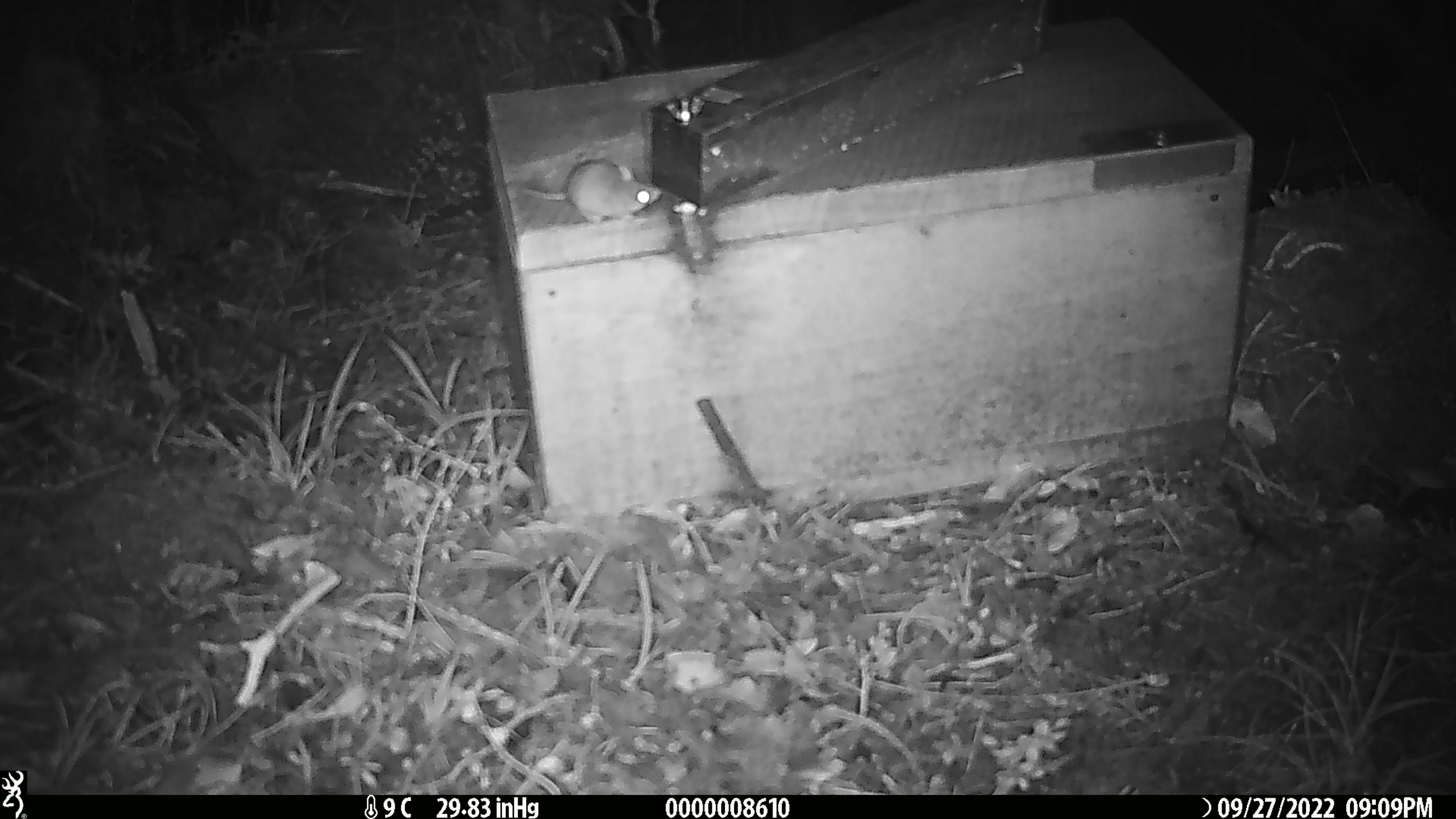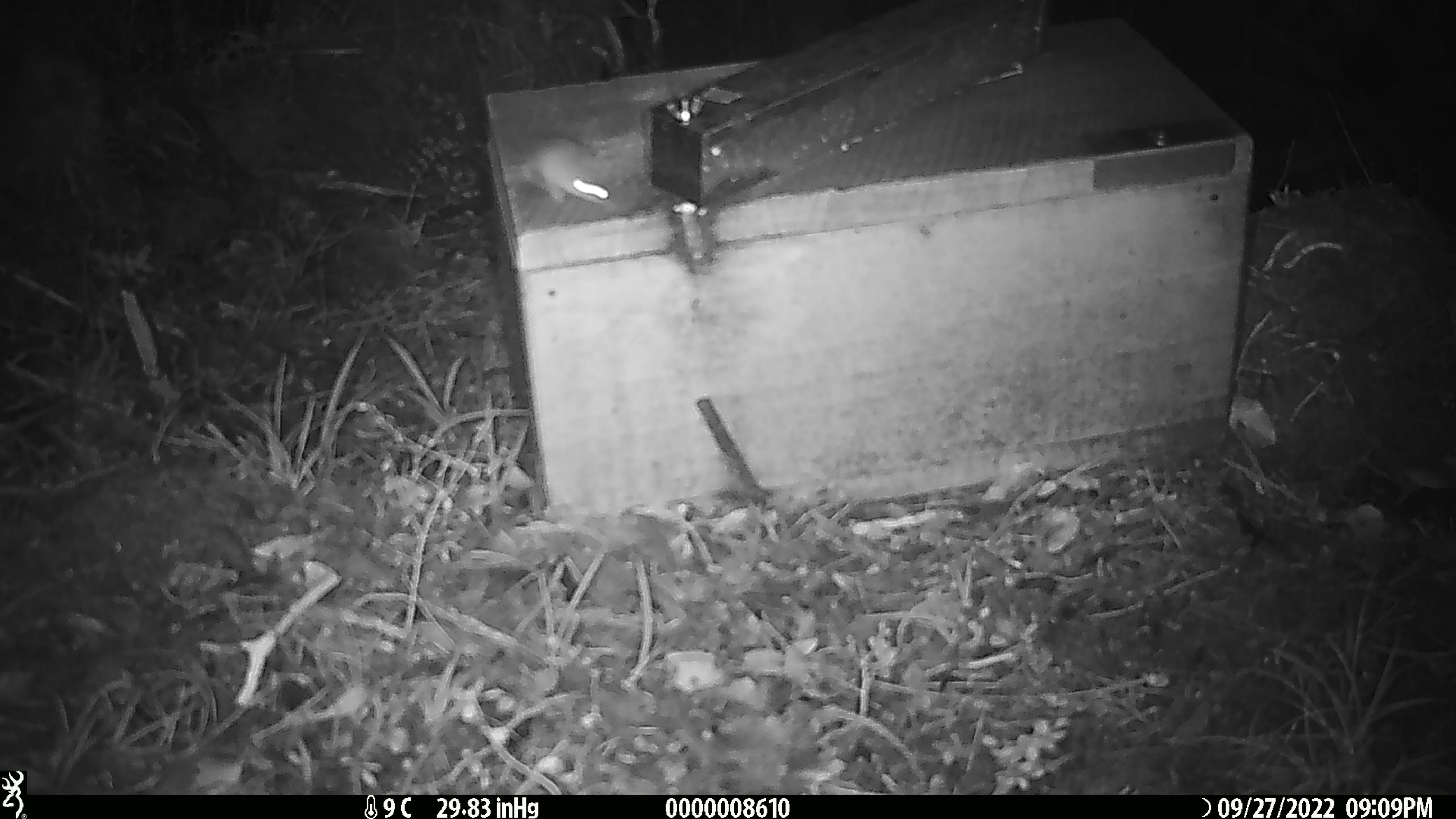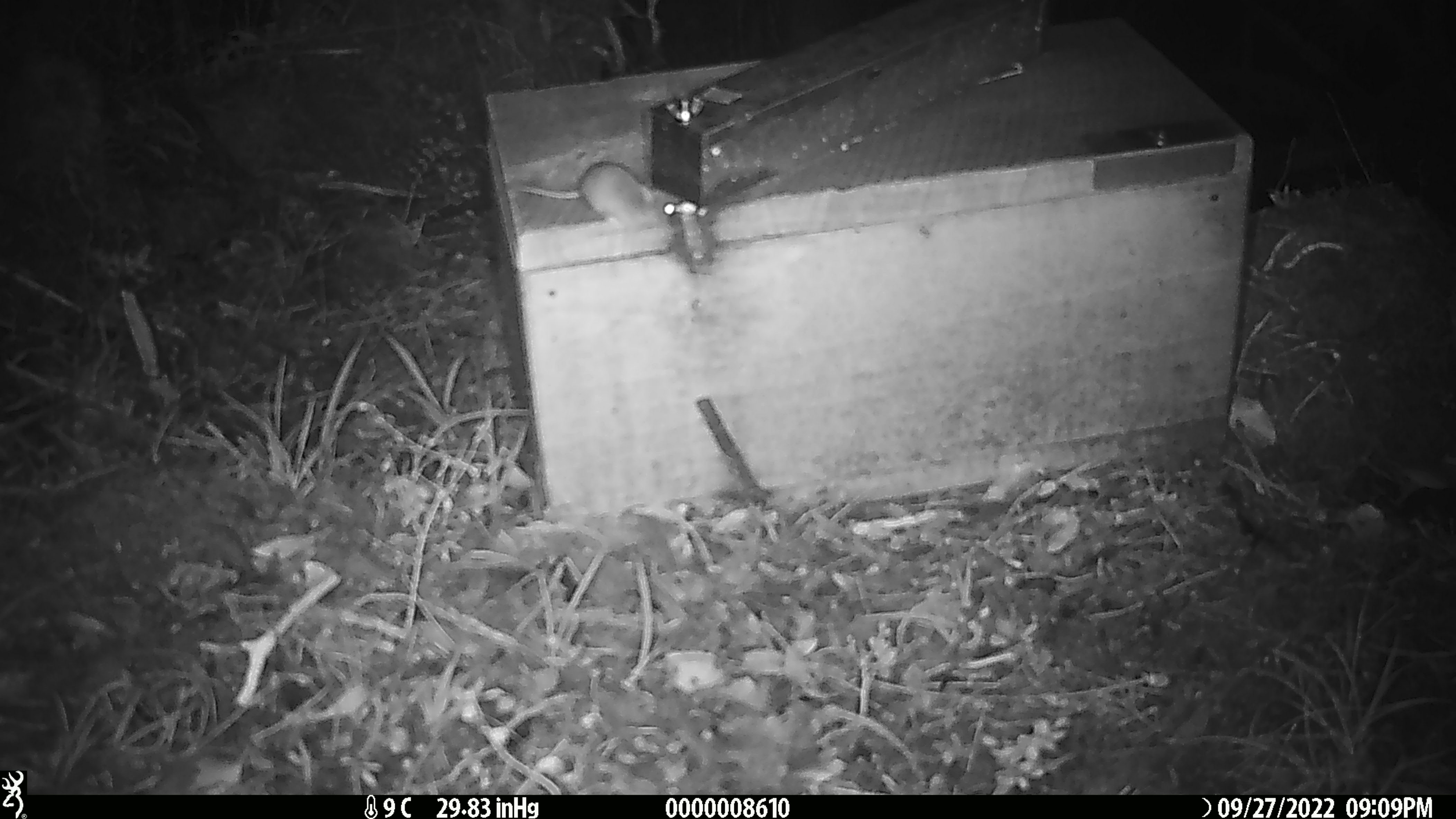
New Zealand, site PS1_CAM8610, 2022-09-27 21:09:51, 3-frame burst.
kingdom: Animalia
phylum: Chordata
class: Mammalia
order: Rodentia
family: Muridae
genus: Mus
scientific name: Mus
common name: mouse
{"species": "mouse (Mus)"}